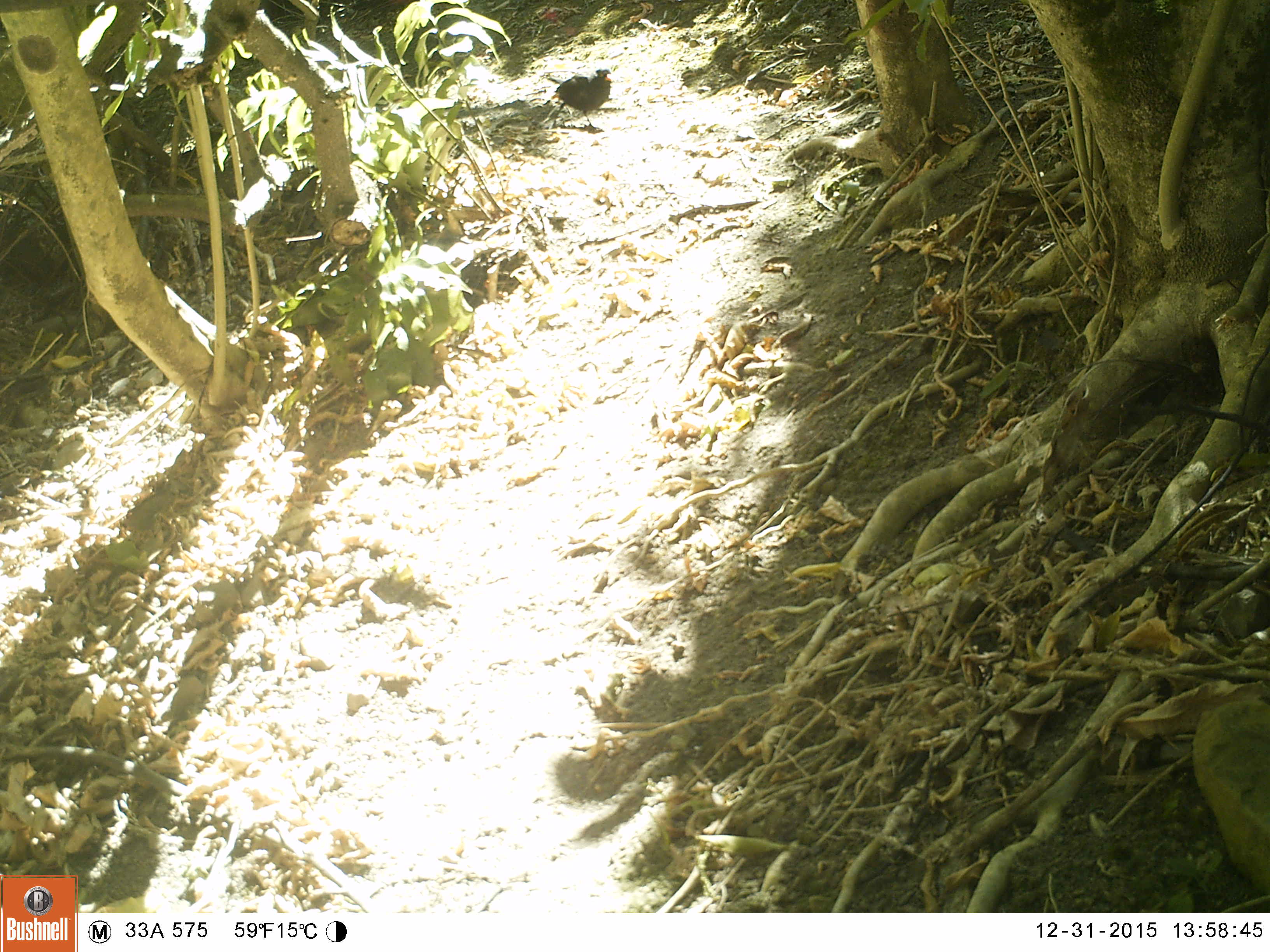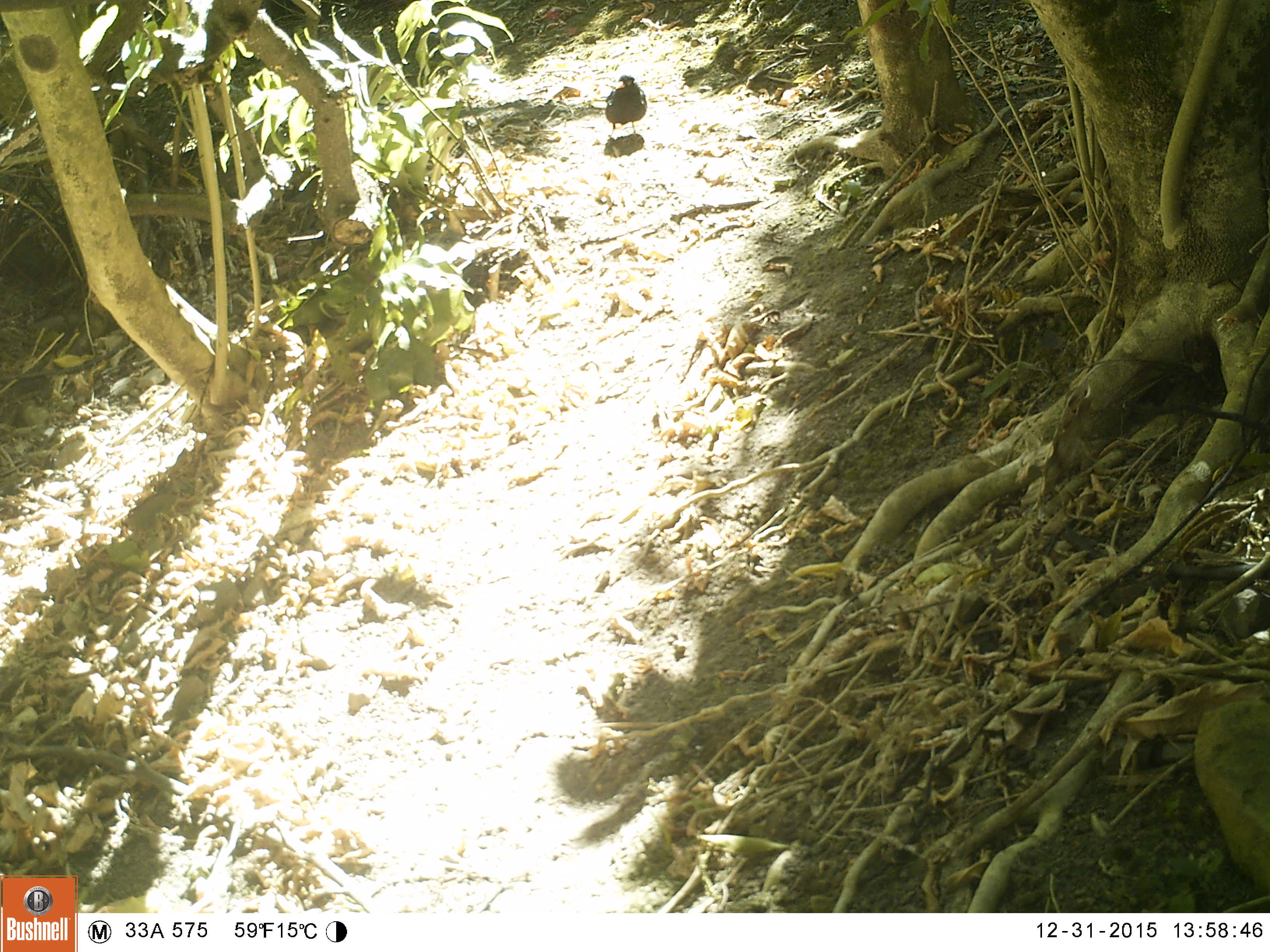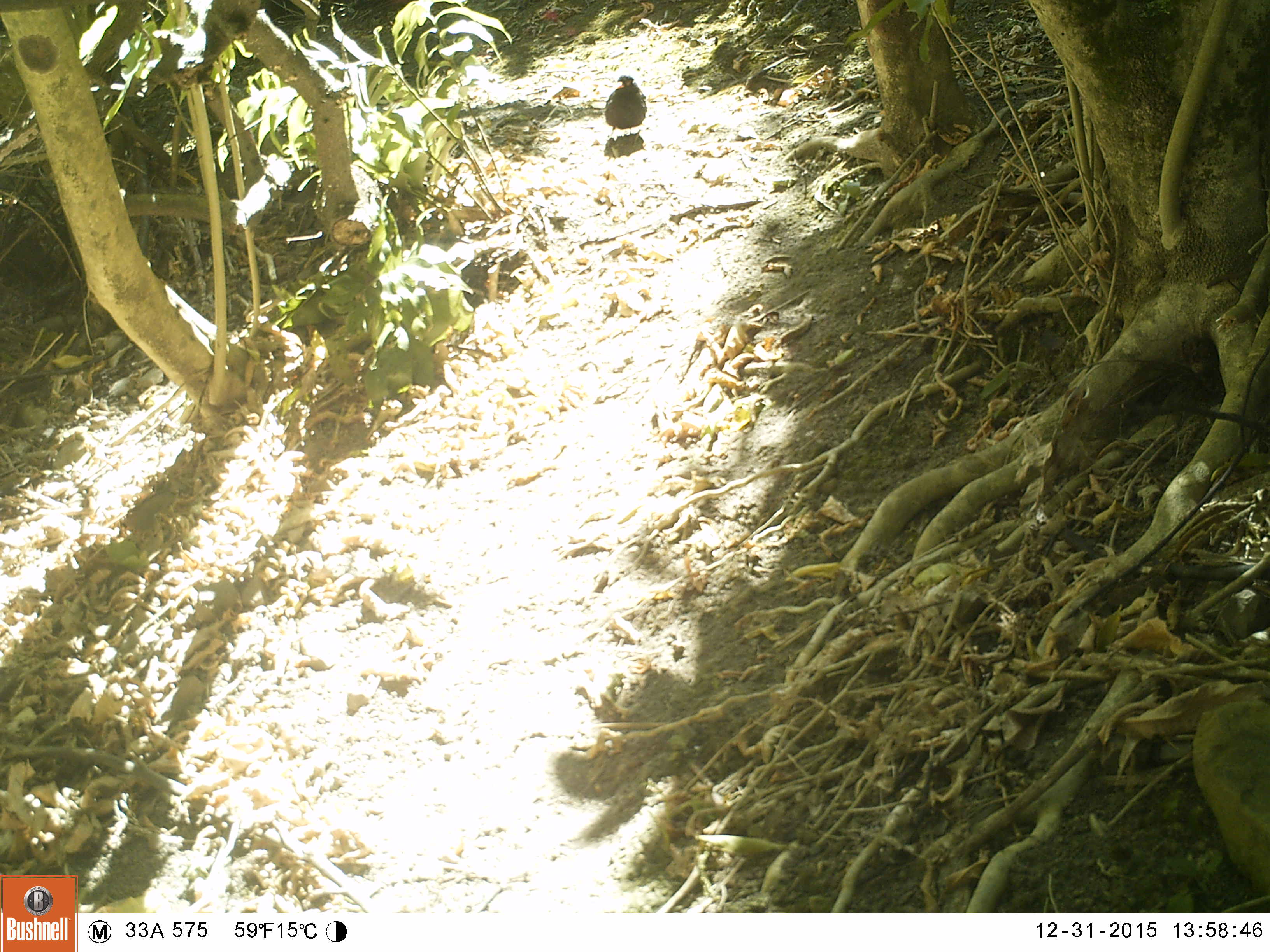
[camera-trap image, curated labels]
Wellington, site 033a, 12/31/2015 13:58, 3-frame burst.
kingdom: Animalia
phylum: Chordata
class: Aves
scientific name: Aves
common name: bird